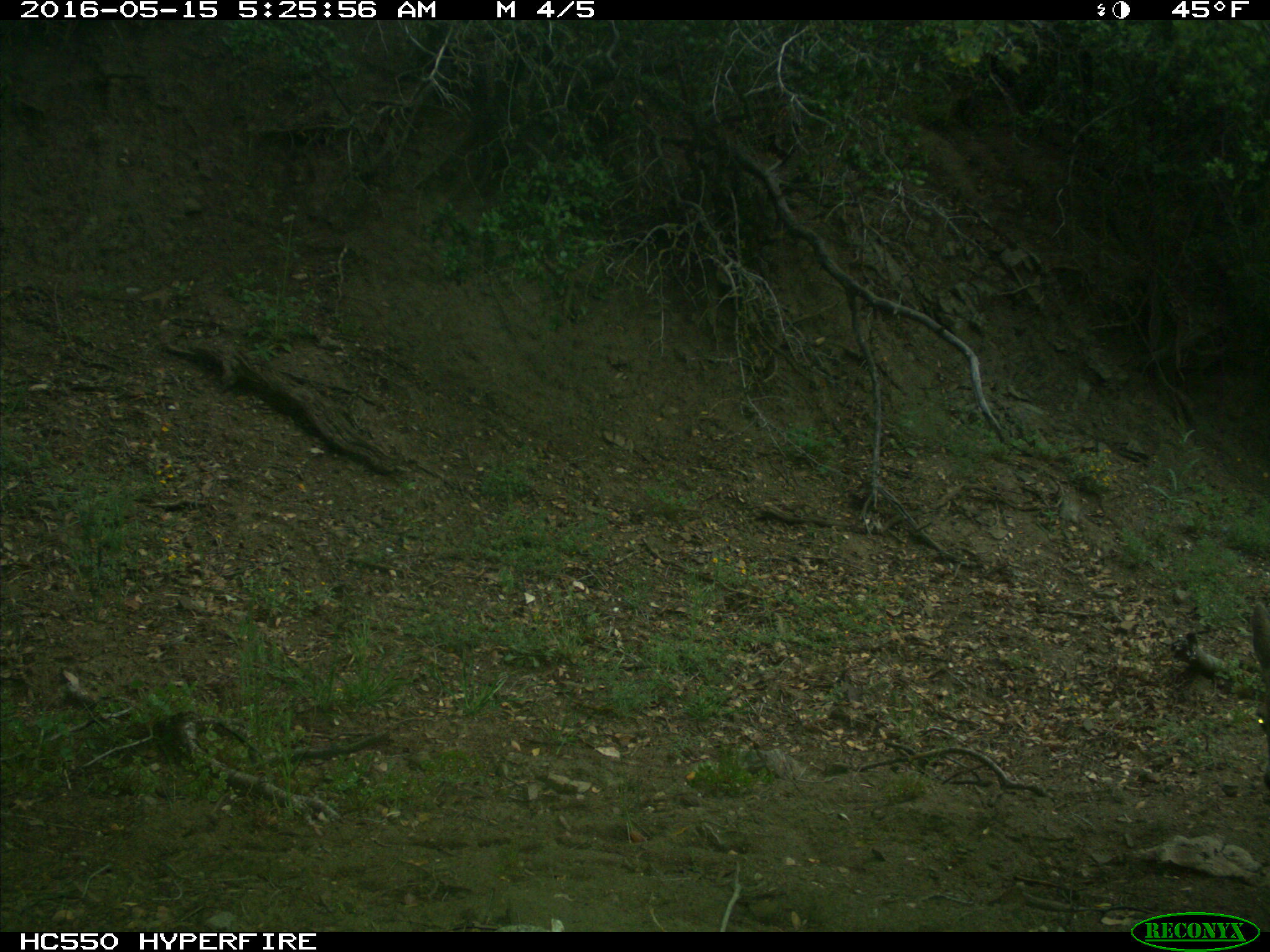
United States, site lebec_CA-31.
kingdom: Animalia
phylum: Chordata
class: Mammalia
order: Artiodactyla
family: Cervidae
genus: Odocoileus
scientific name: Odocoileus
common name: deer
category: unidentified deer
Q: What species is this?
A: Unidentified deer (deer) (Odocoileus).